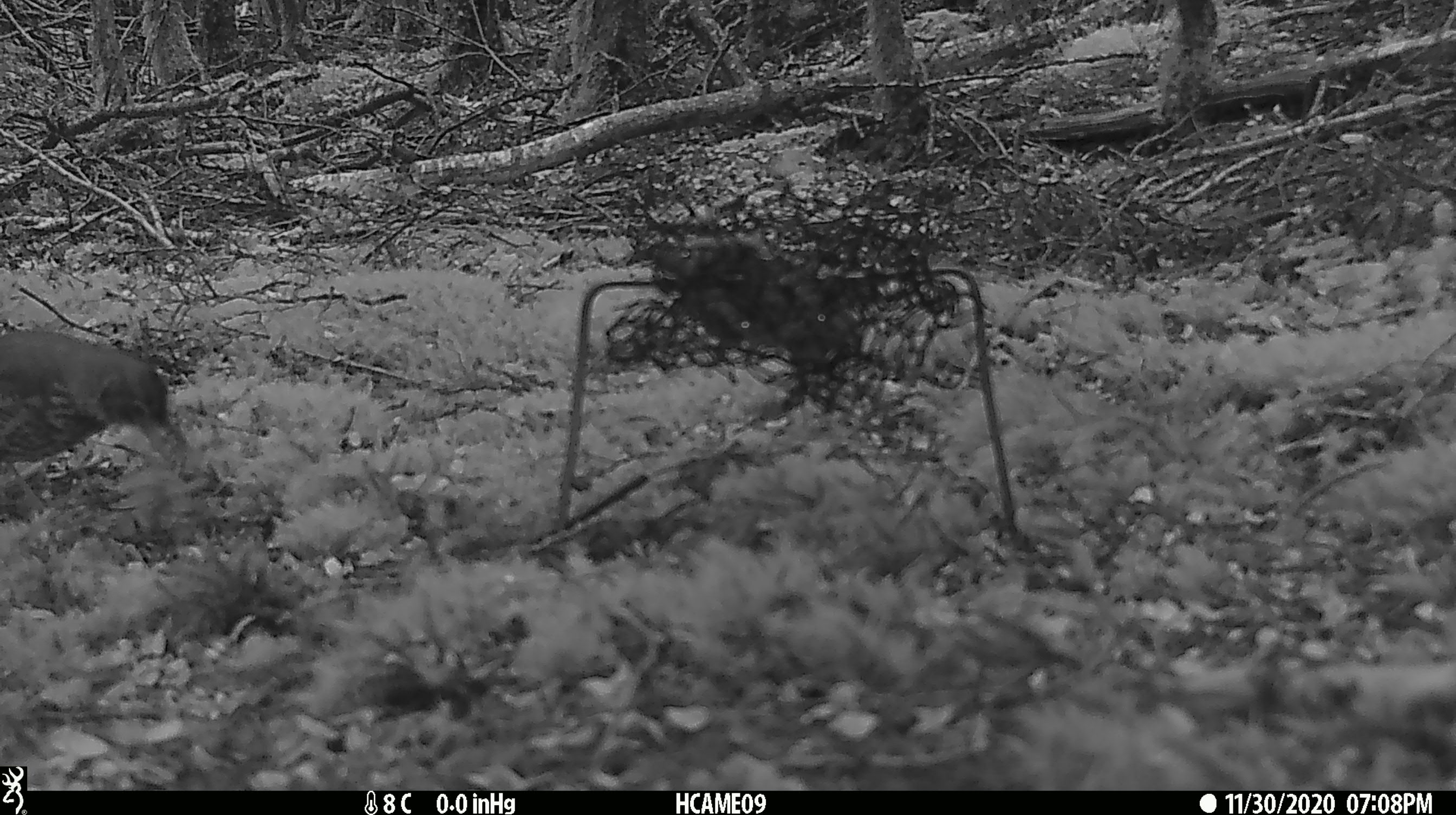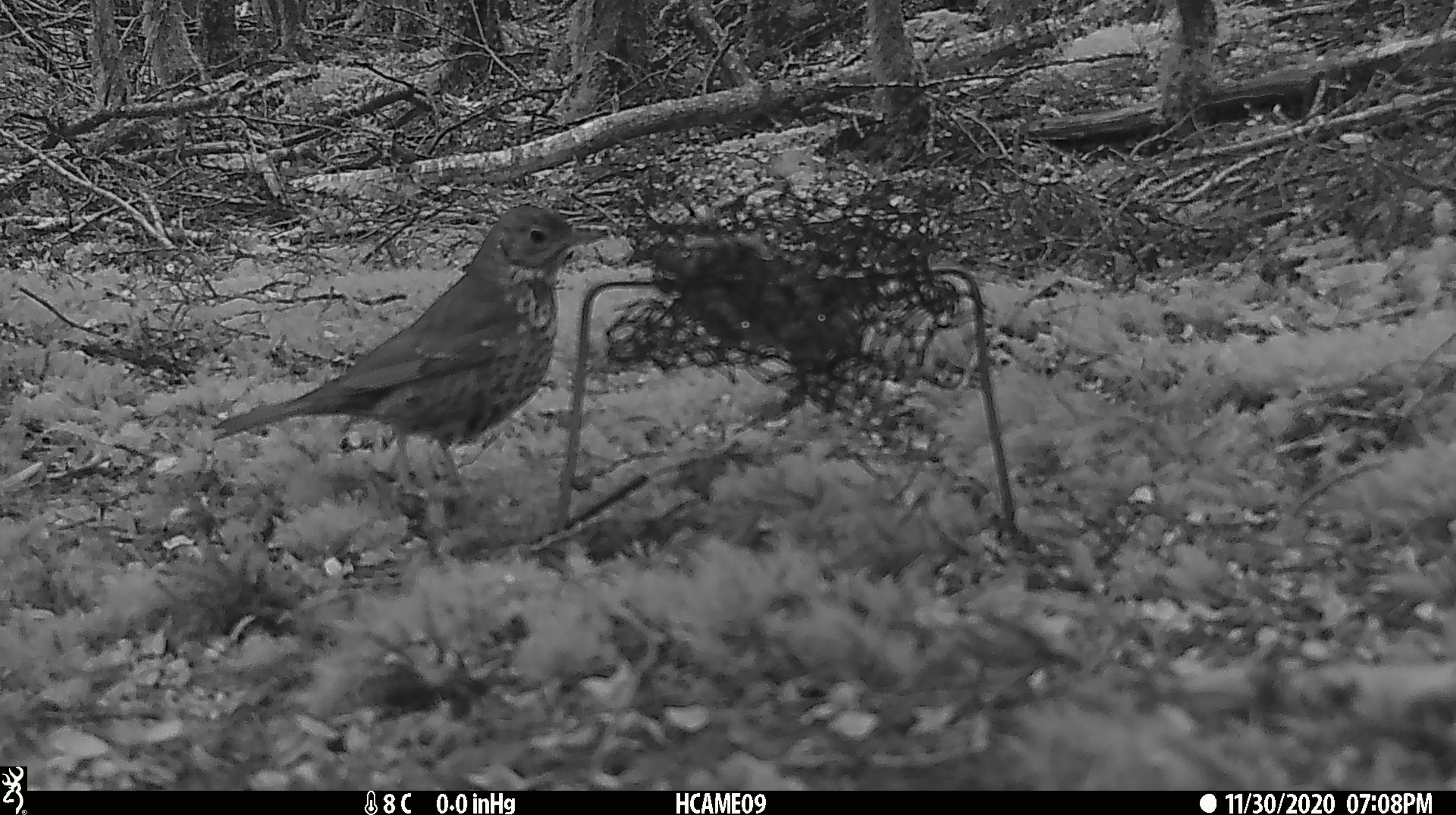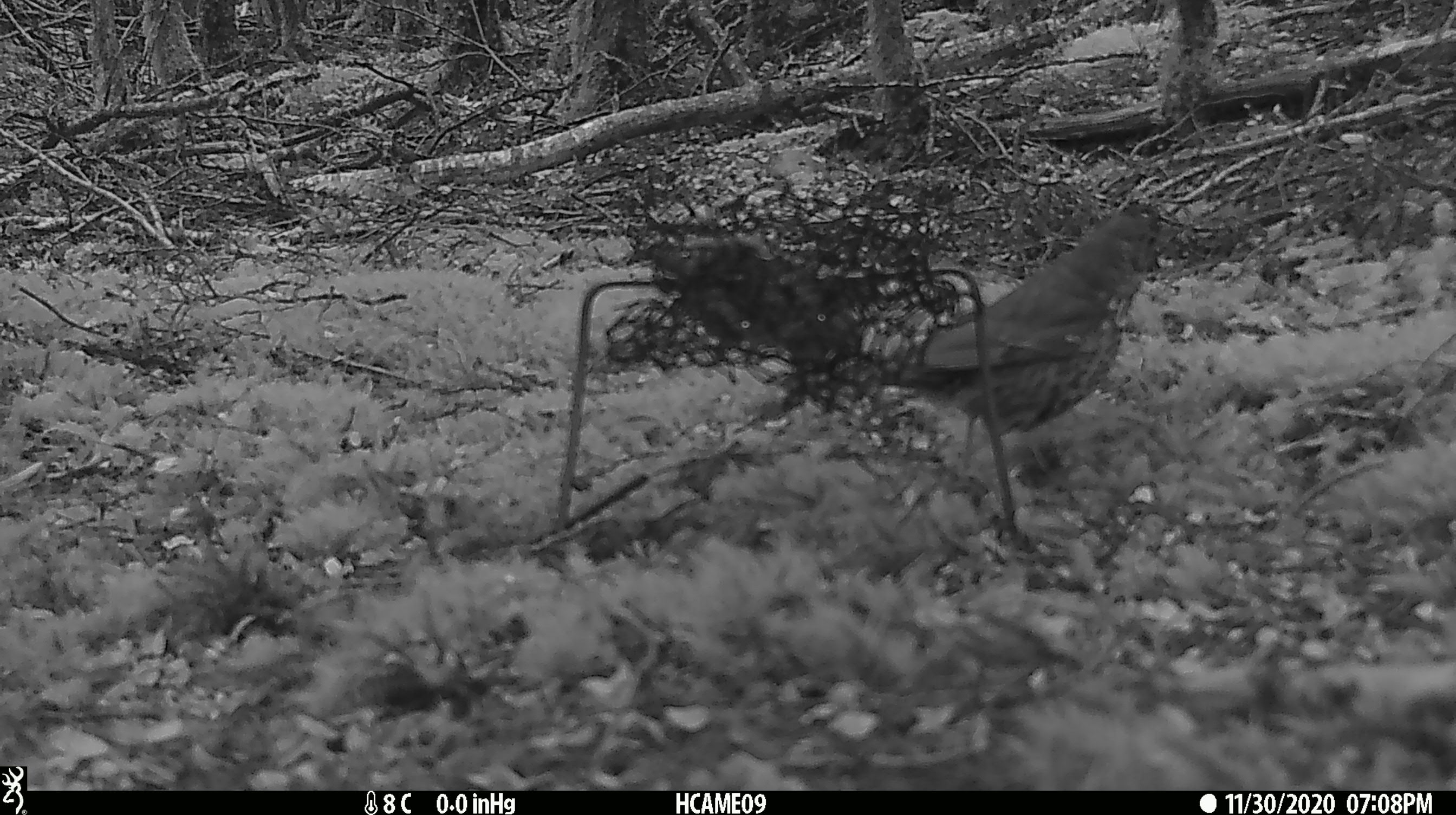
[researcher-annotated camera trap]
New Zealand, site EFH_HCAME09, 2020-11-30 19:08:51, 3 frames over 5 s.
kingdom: Animalia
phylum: Chordata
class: Aves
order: Passeriformes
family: Turdidae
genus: Turdus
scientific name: Turdus philomelos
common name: song thrush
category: thrush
Thrush (song thrush) (Turdus philomelos).